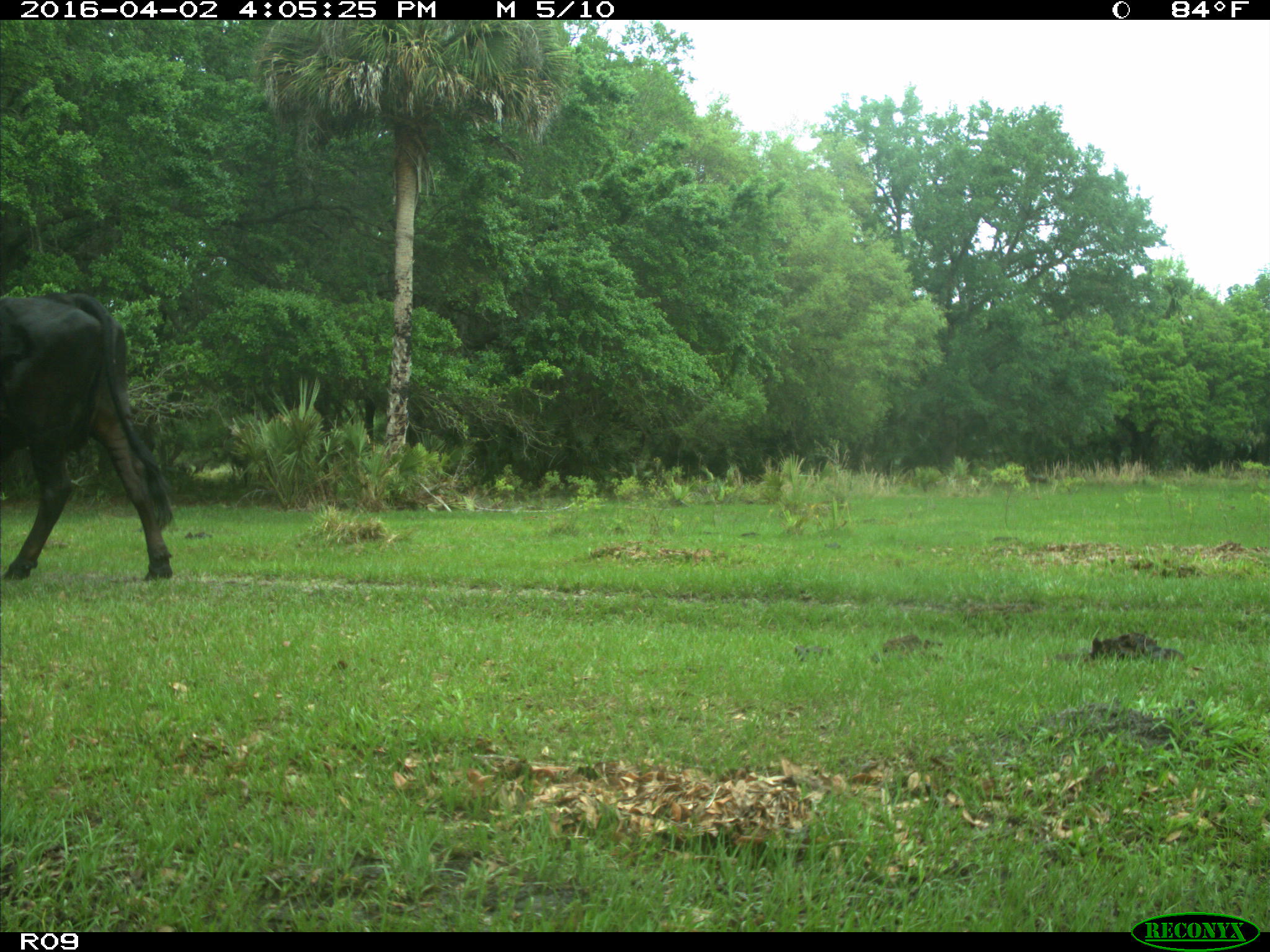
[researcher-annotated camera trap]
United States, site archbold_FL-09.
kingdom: Animalia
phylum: Chordata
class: Mammalia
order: Artiodactyla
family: Bovidae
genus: Bos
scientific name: Bos taurus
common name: domestic cow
Bos taurus (domestic cow).